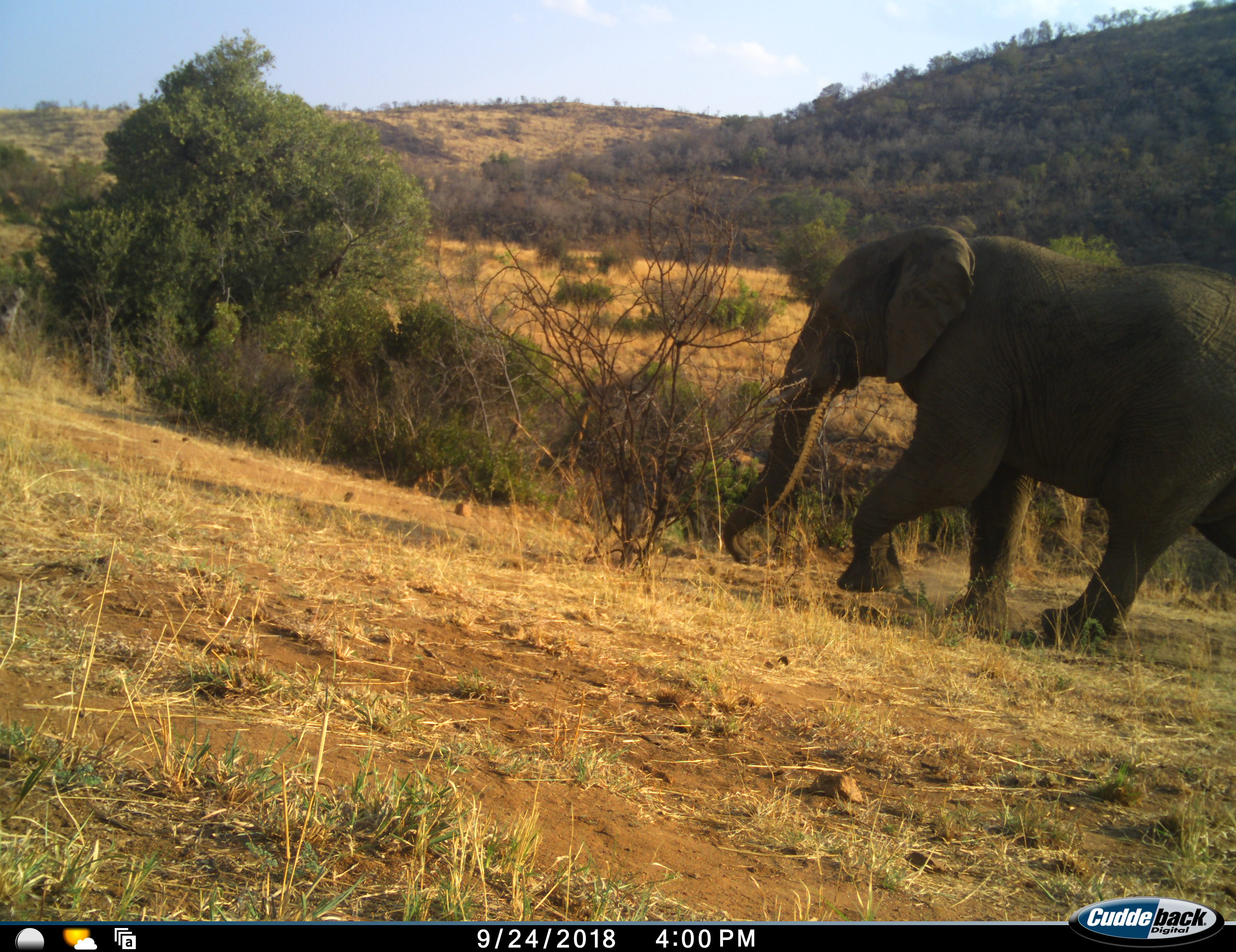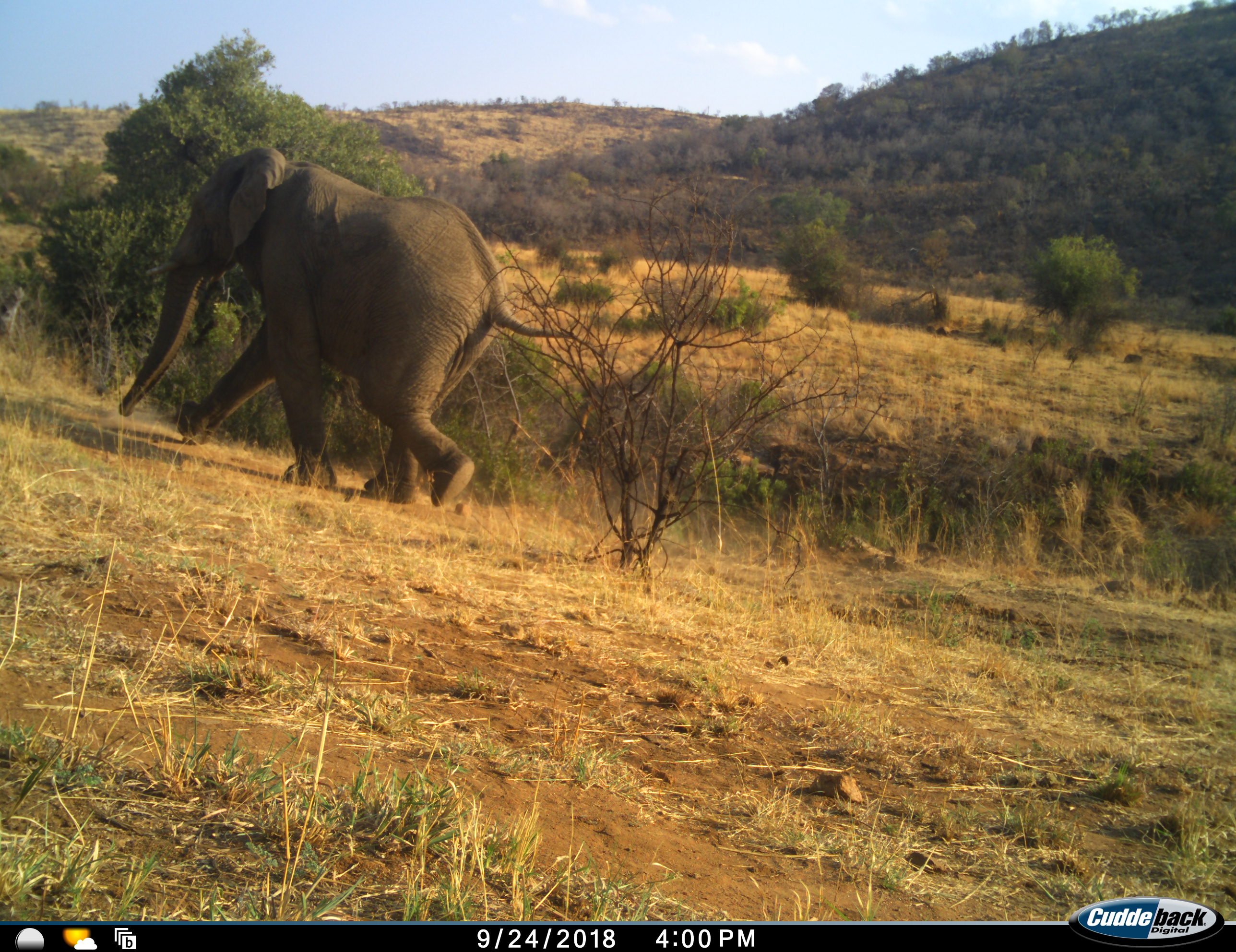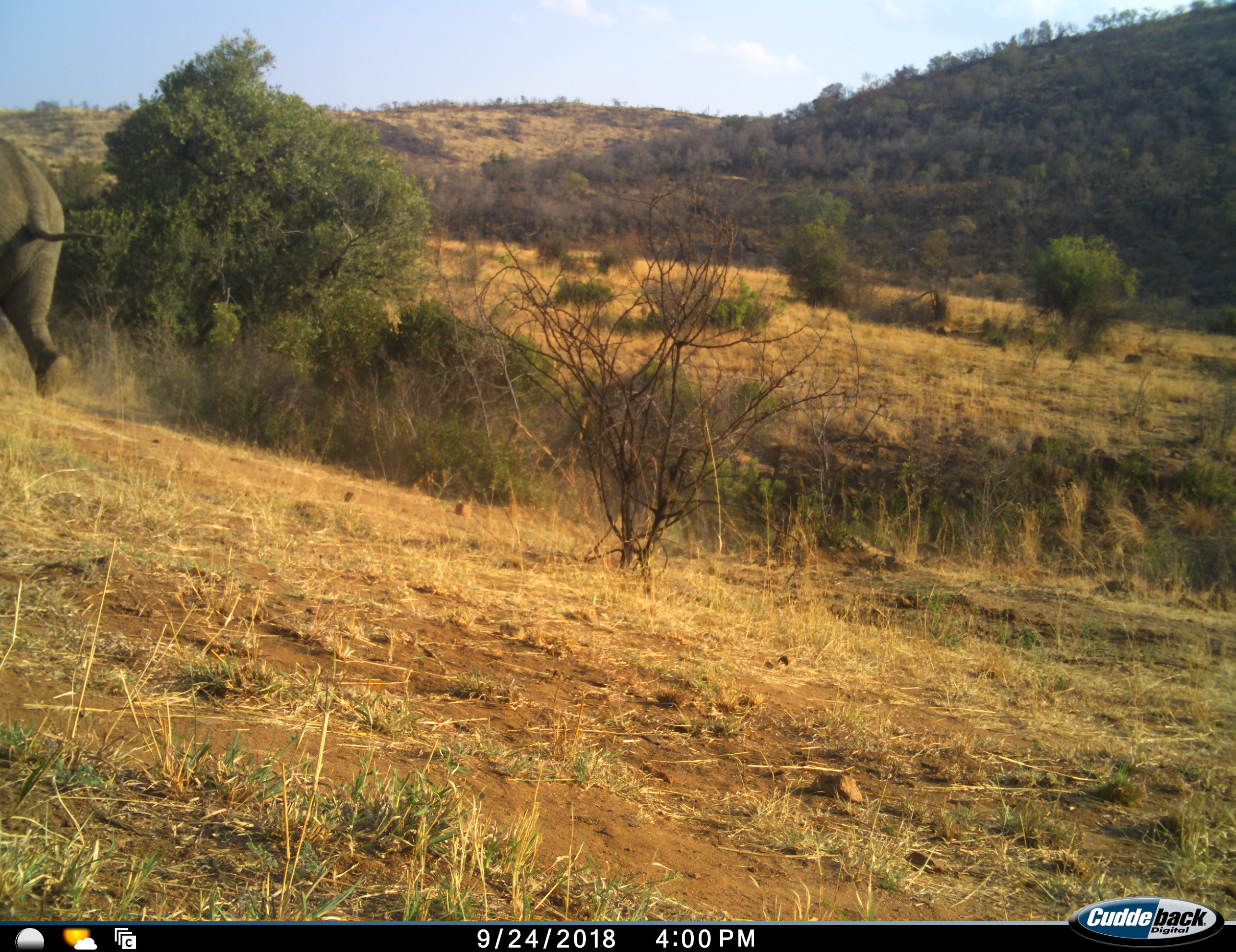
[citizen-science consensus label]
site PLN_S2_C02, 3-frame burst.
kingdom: Animalia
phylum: Chordata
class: Mammalia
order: Proboscidea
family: Elephantidae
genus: Loxodonta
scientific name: Loxodonta africana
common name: african bush elephant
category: elephant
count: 1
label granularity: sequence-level